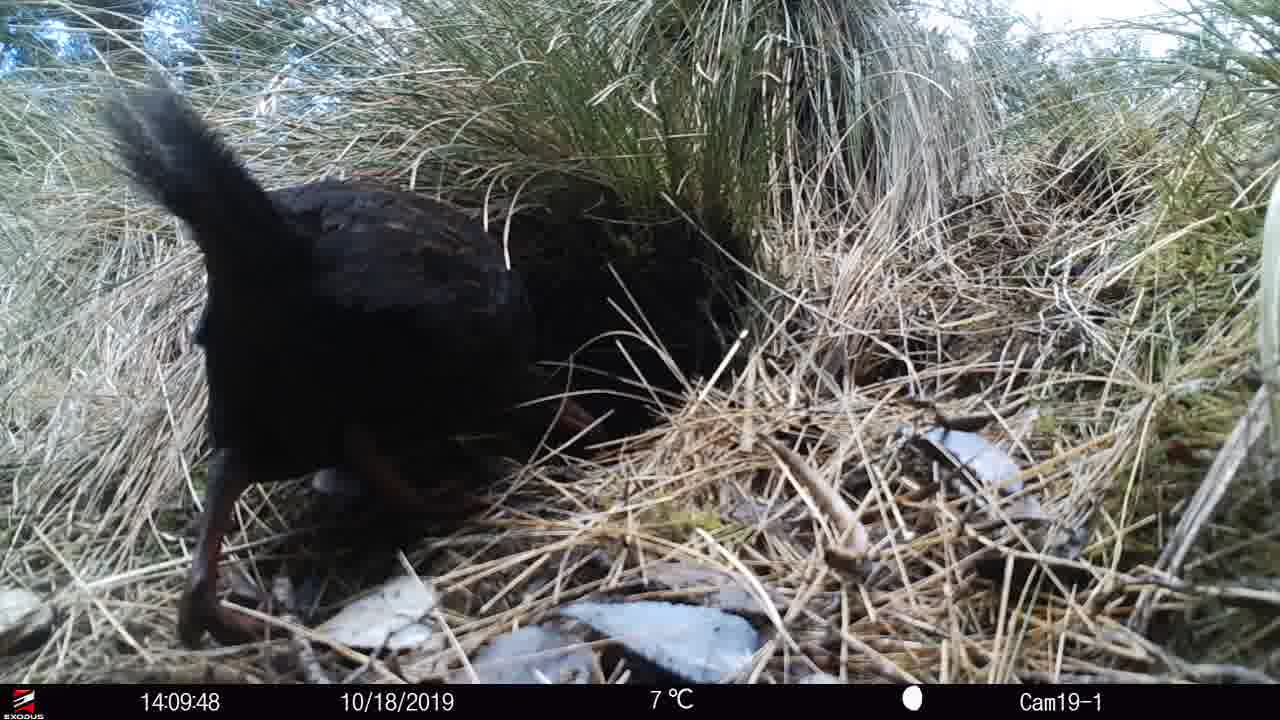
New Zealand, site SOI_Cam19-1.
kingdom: Animalia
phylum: Chordata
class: Aves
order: Gruiformes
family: Rallidae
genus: Gallirallus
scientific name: Gallirallus australis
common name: weka